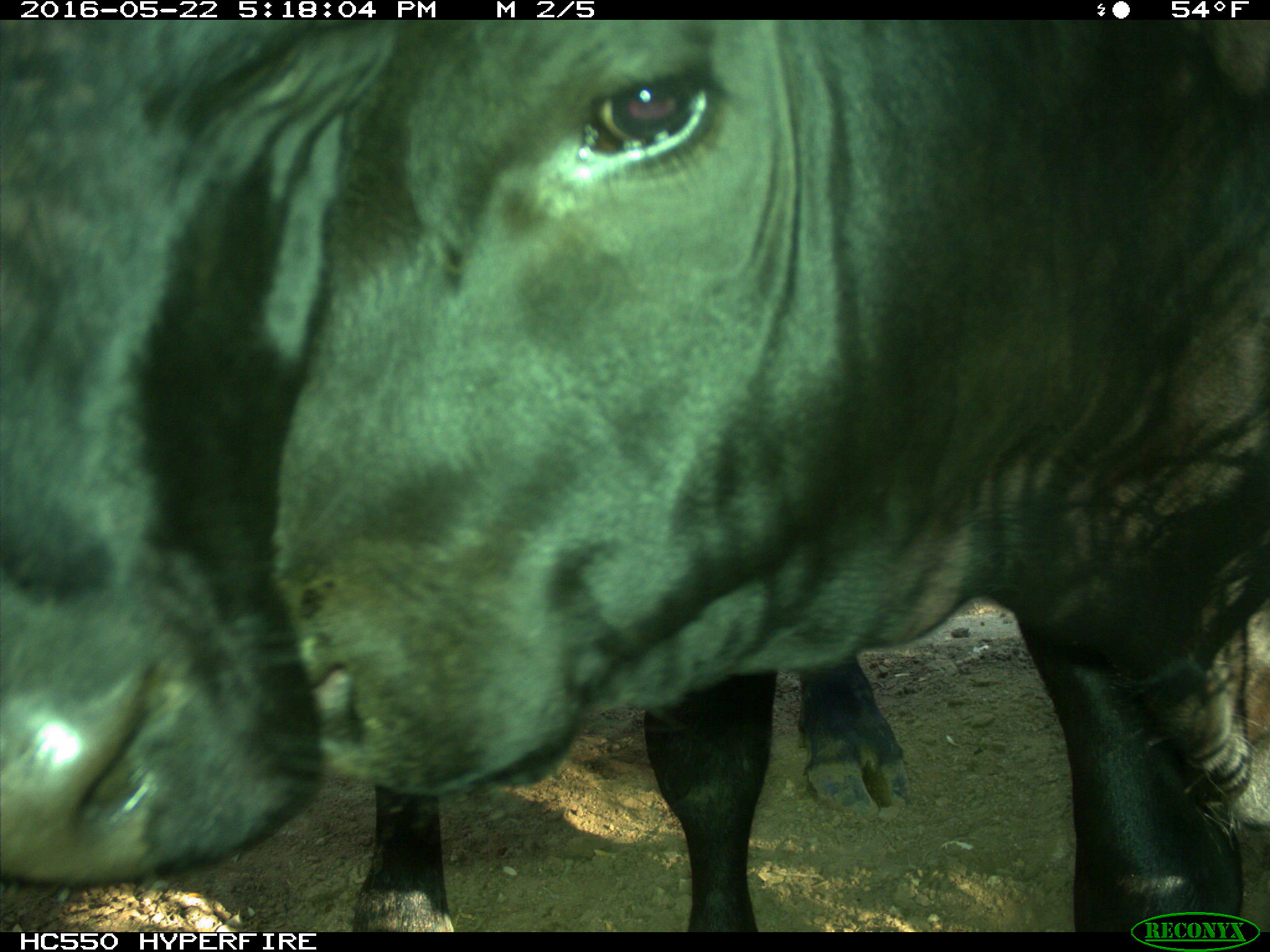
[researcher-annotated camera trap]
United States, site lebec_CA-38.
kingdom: Animalia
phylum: Chordata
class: Mammalia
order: Artiodactyla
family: Bovidae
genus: Bos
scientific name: Bos taurus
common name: domestic cow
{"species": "Bos taurus (domestic cow)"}